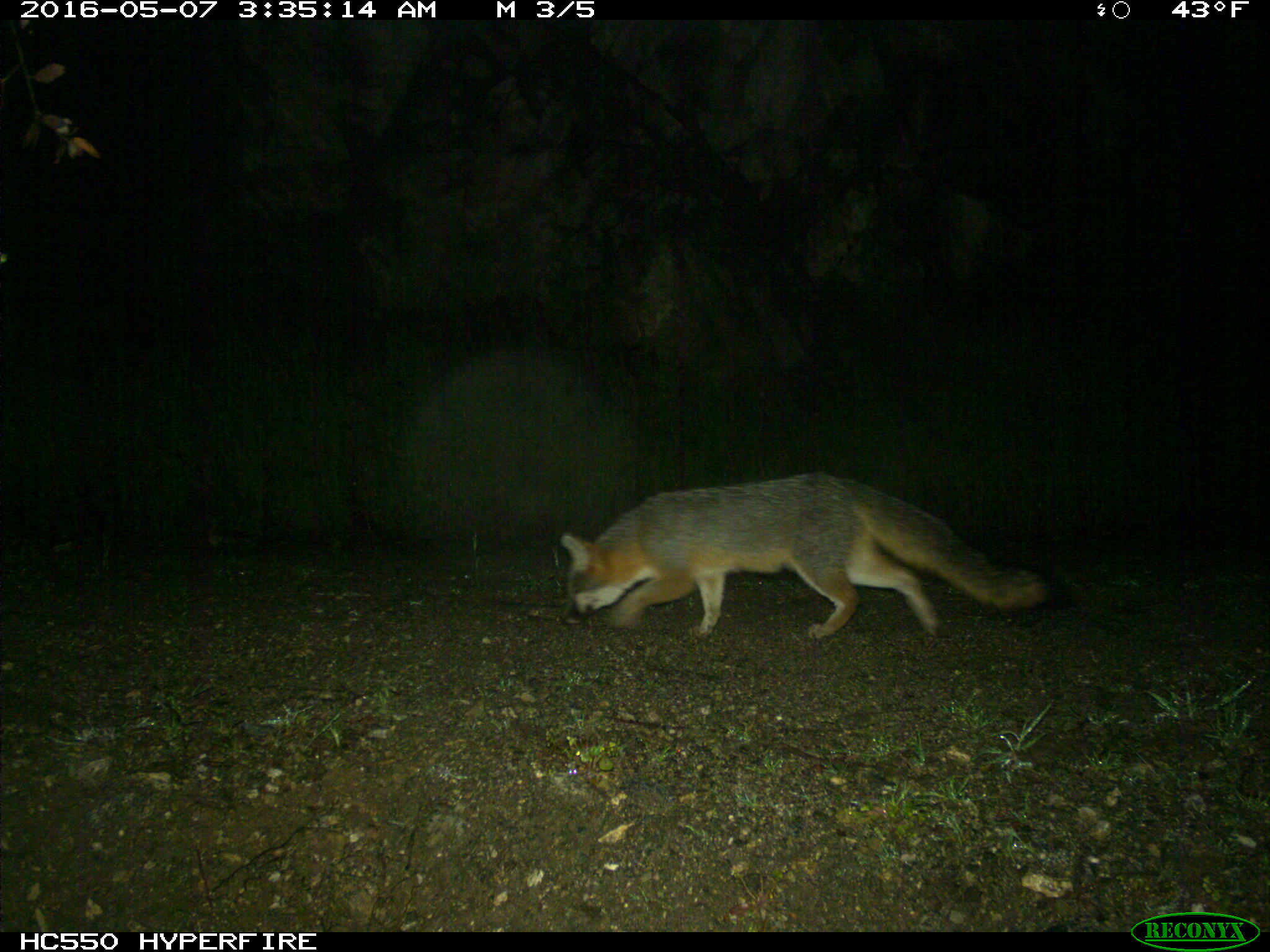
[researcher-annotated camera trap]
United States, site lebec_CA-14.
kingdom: Animalia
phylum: Chordata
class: Mammalia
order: Carnivora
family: Canidae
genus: Urocyon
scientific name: Urocyon cinereoargenteus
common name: gray fox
Urocyon cinereoargenteus (gray fox).